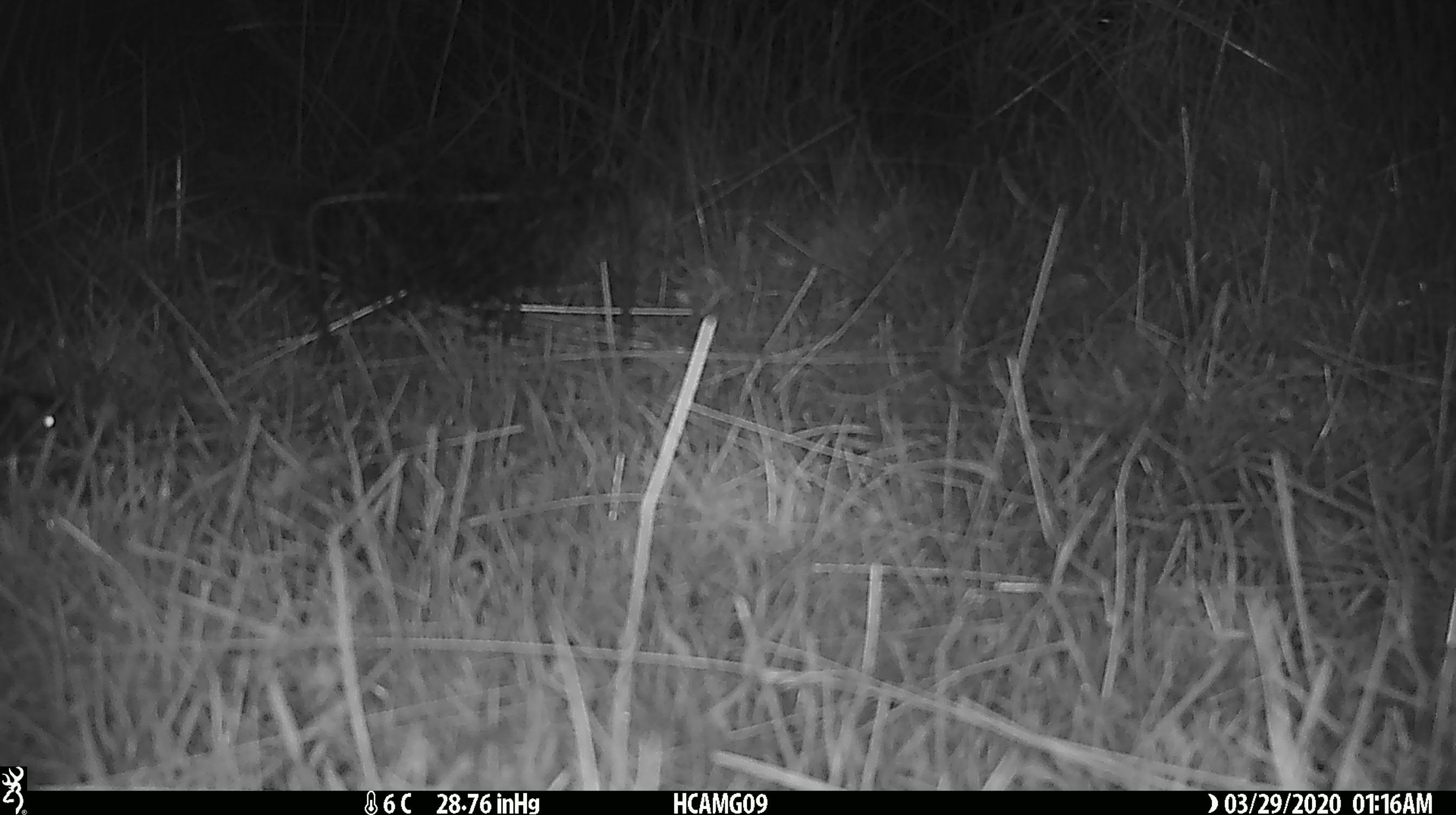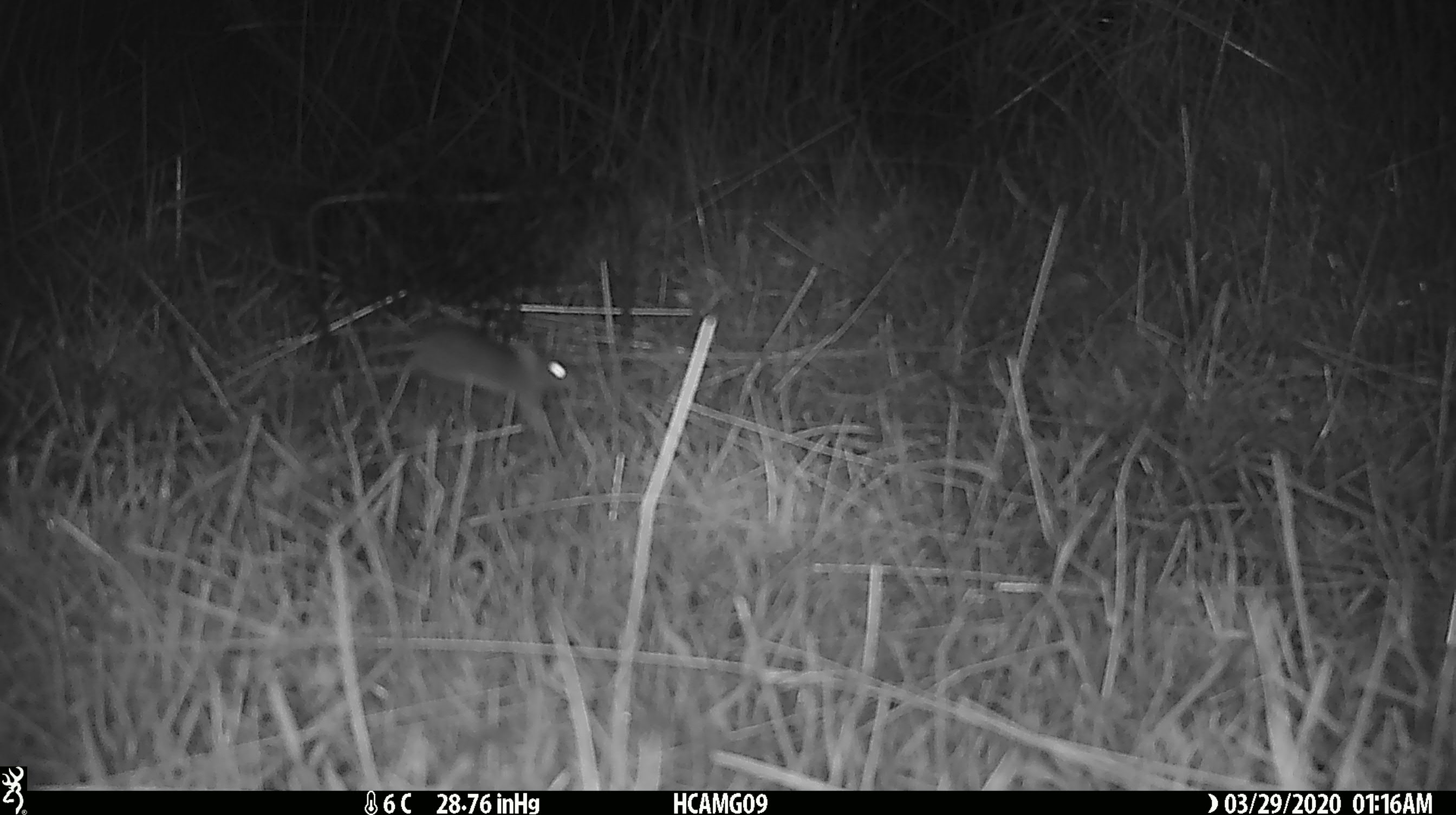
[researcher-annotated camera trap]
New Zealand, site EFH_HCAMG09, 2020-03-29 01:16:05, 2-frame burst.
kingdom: Animalia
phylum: Chordata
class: Mammalia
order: Rodentia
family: Muridae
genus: Mus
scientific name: Mus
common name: mouse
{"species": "mouse (Mus)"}